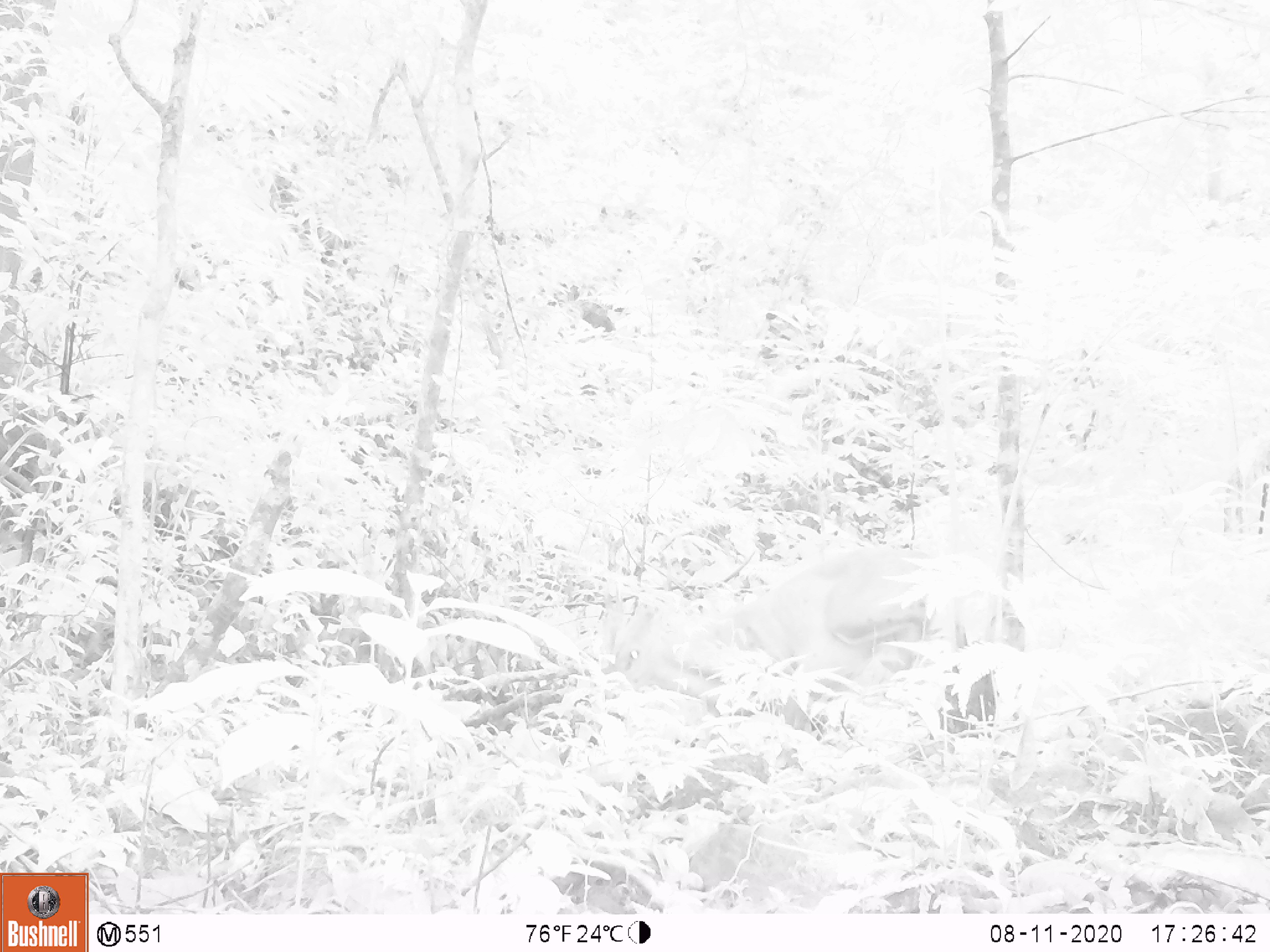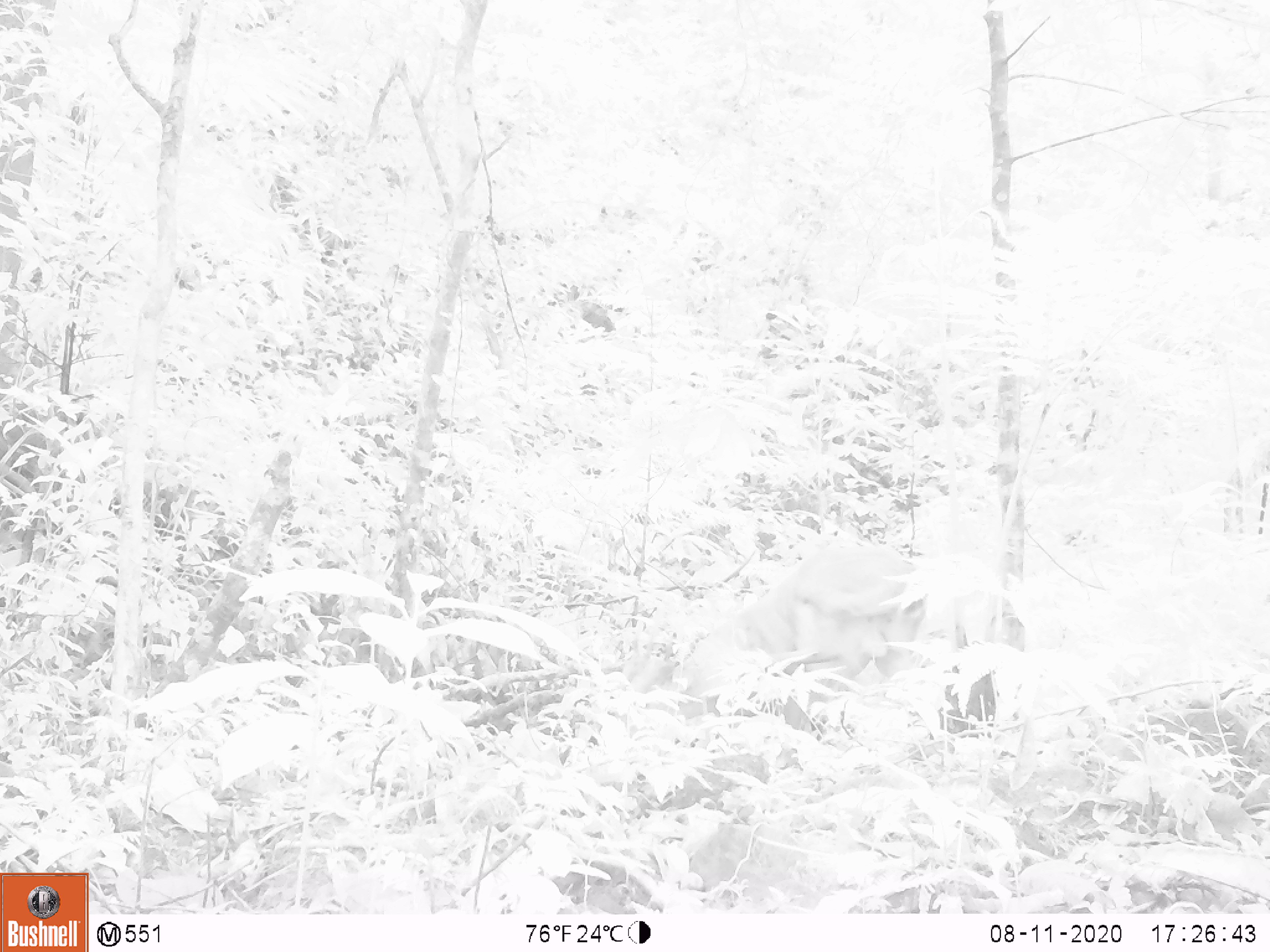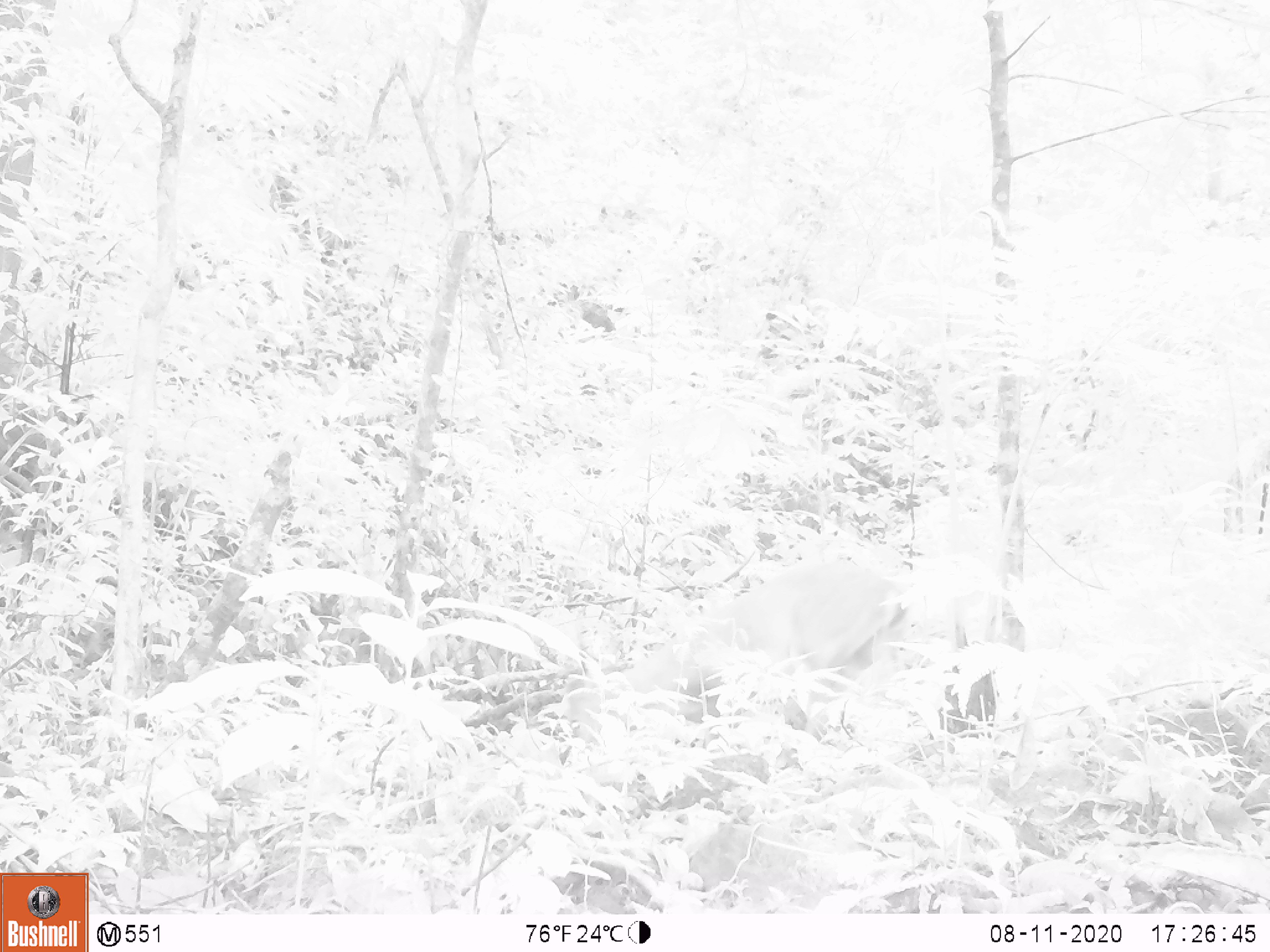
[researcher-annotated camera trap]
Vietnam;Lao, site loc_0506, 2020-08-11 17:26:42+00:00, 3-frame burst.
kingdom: Animalia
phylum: Chordata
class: Mammalia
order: Artiodactyla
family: Cervidae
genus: Muntiacus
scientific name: Muntiacus vuquangensis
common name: large-antlered muntjac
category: large antlered muntjac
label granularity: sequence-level